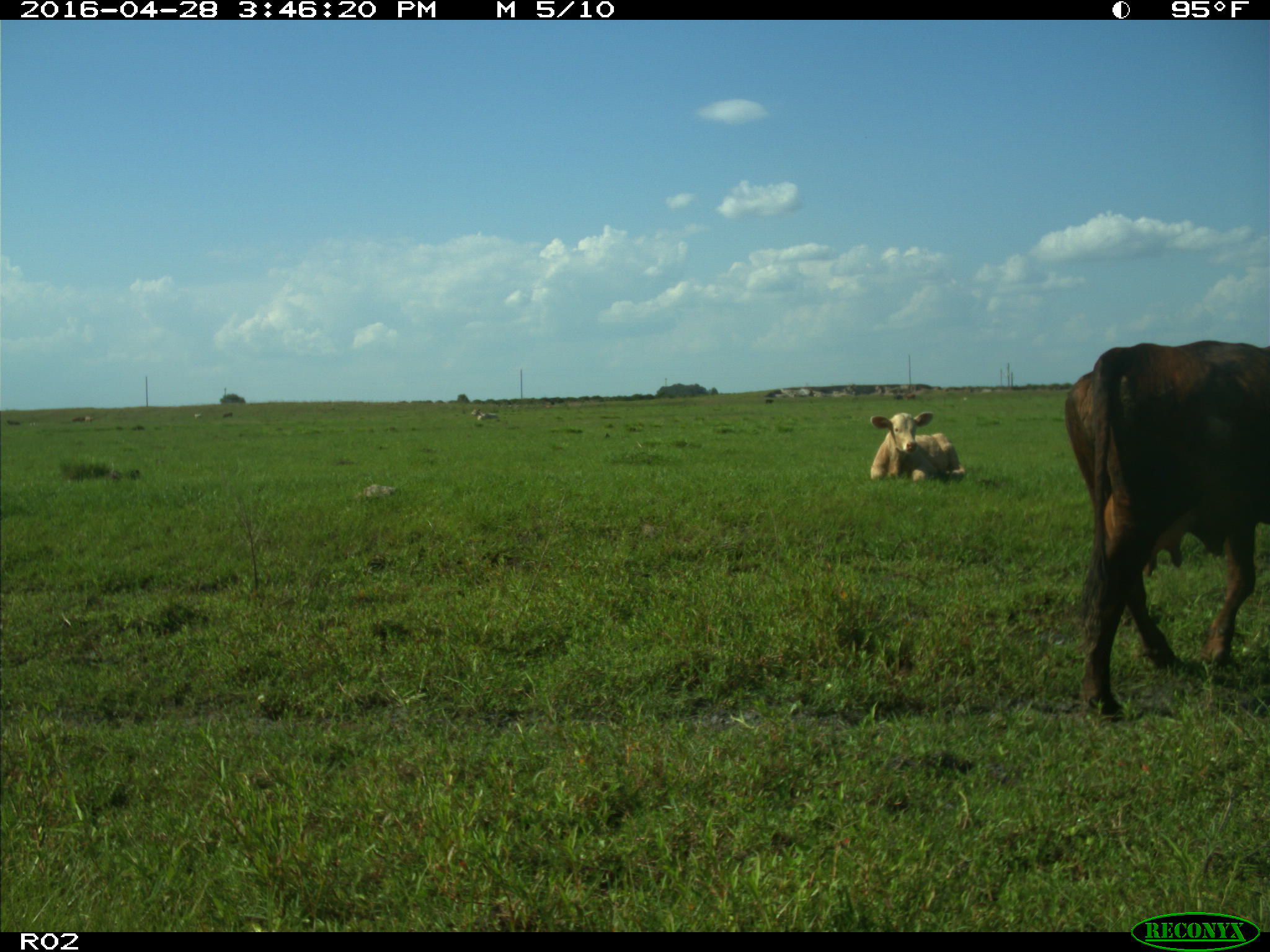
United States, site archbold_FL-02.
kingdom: Animalia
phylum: Chordata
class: Mammalia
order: Artiodactyla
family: Bovidae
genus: Bos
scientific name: Bos taurus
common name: domestic cow